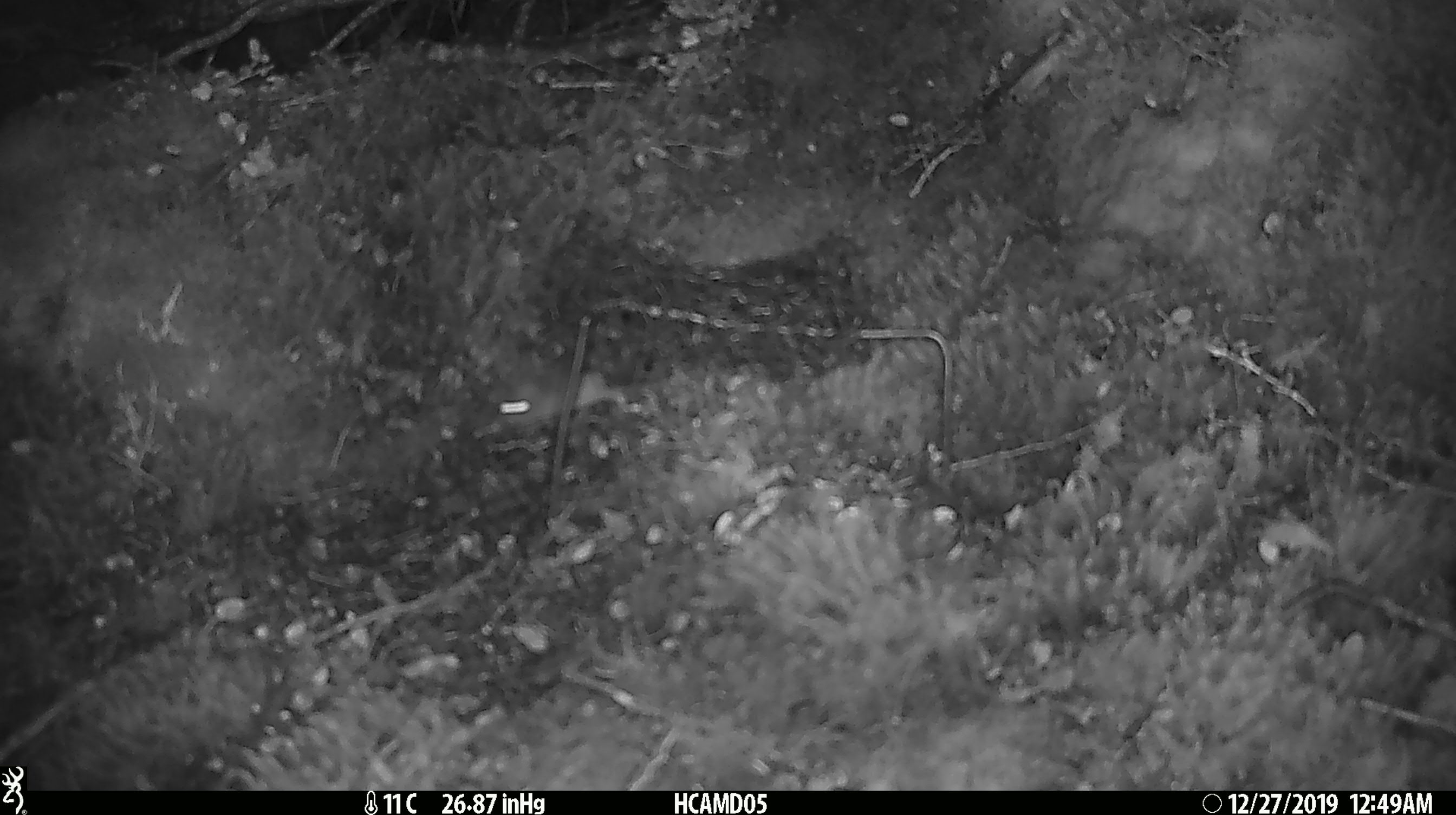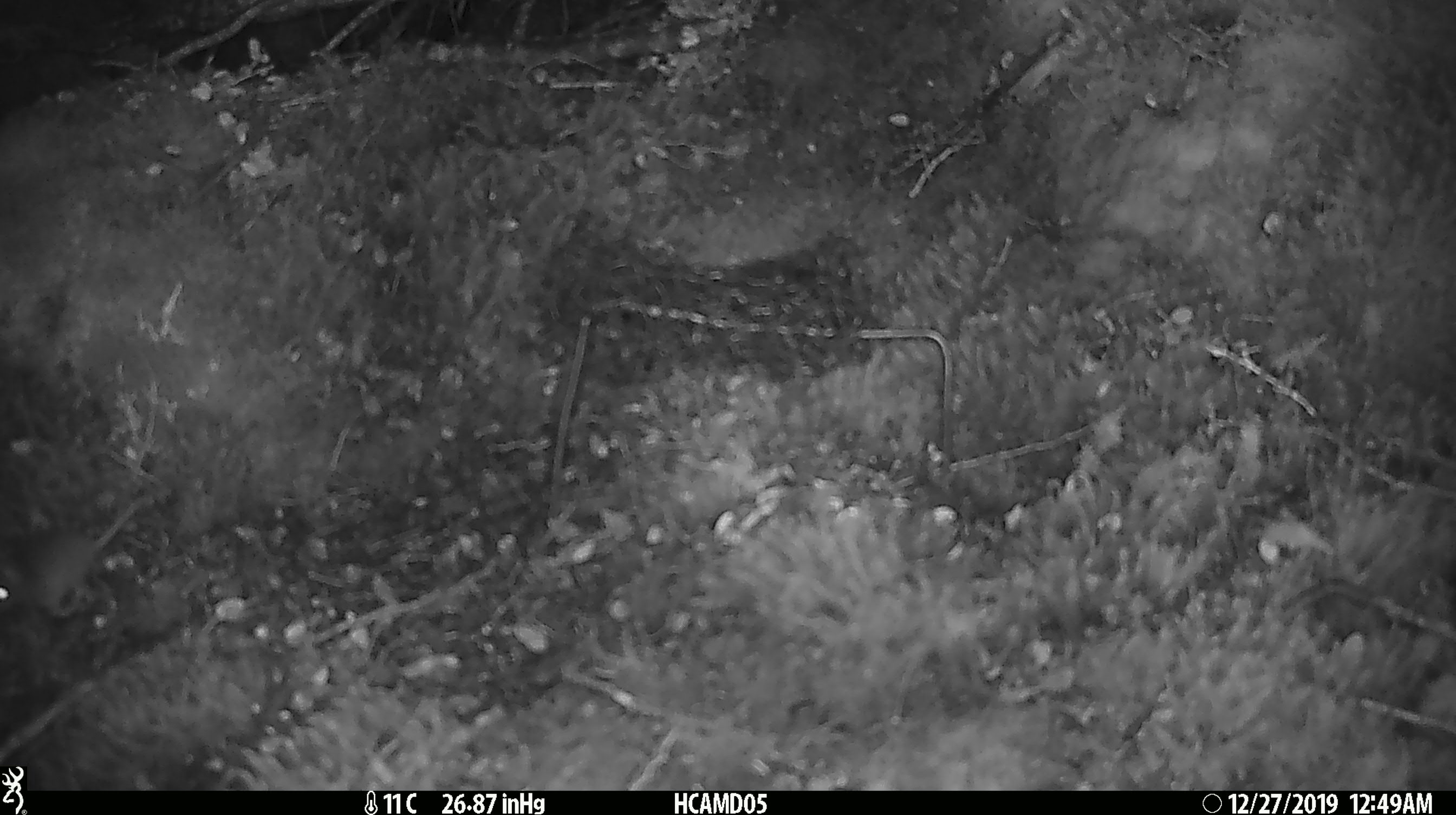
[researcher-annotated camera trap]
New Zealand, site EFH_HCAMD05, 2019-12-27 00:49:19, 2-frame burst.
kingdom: Animalia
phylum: Chordata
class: Mammalia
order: Rodentia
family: Muridae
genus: Mus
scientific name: Mus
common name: mouse